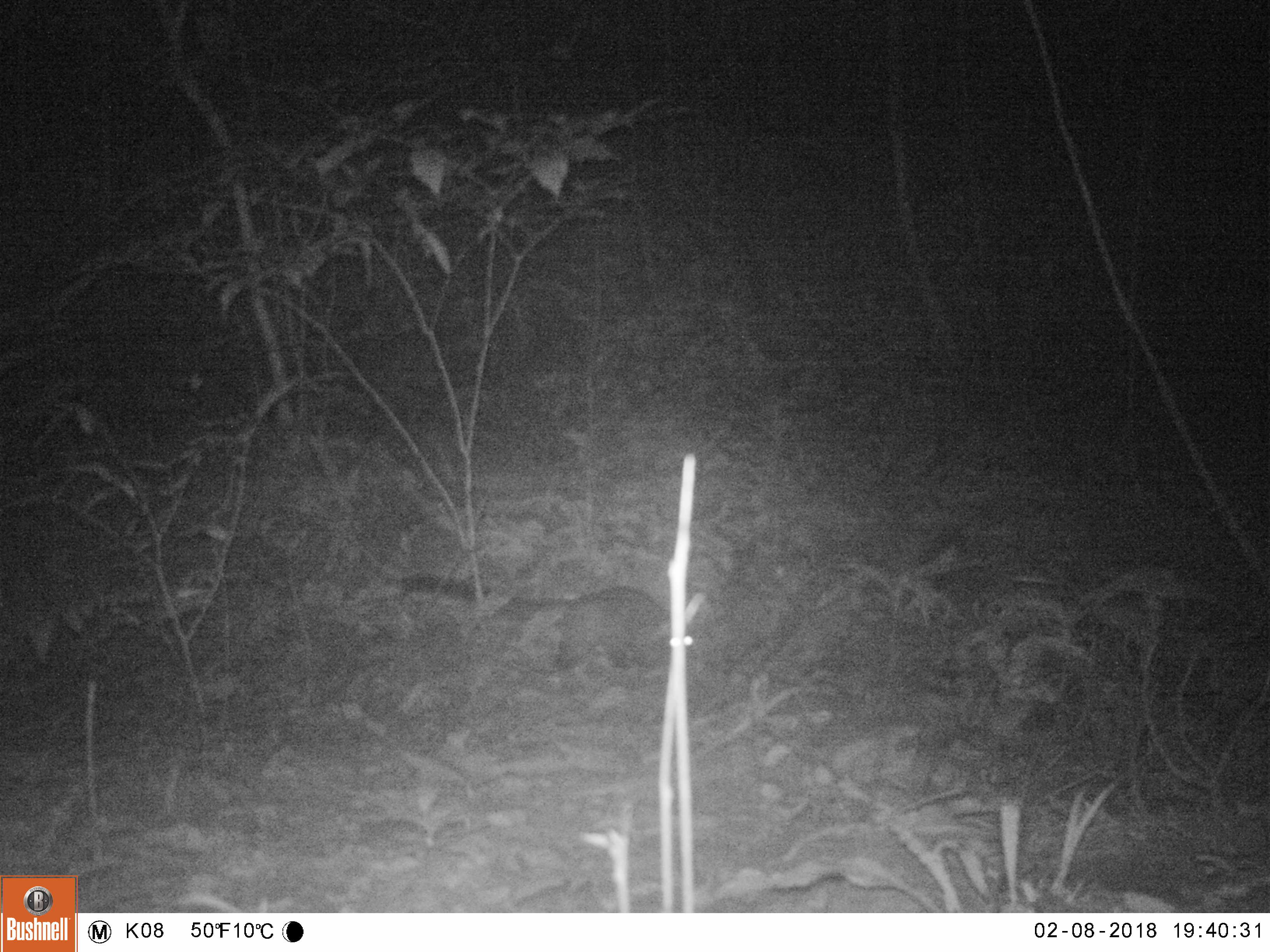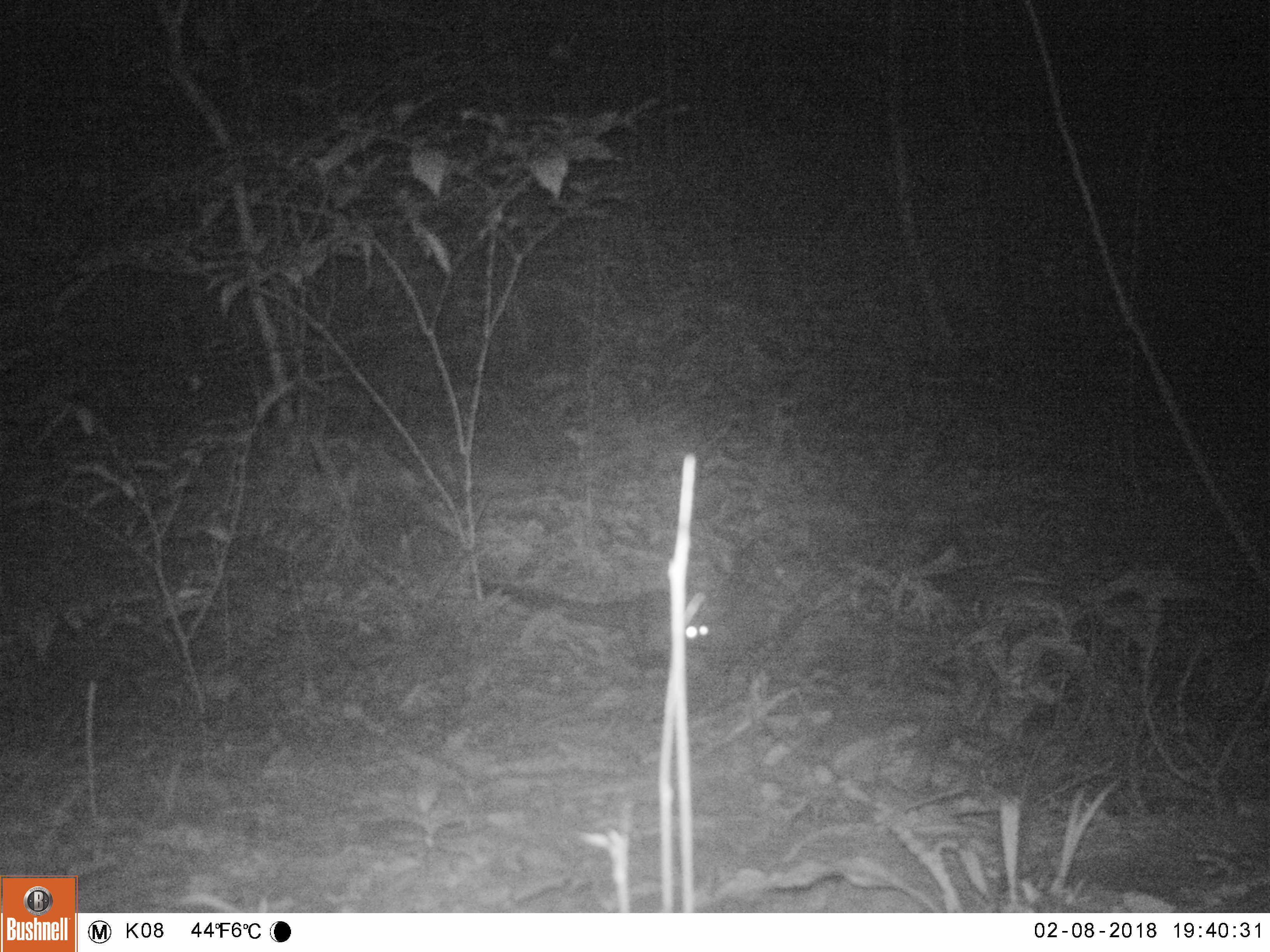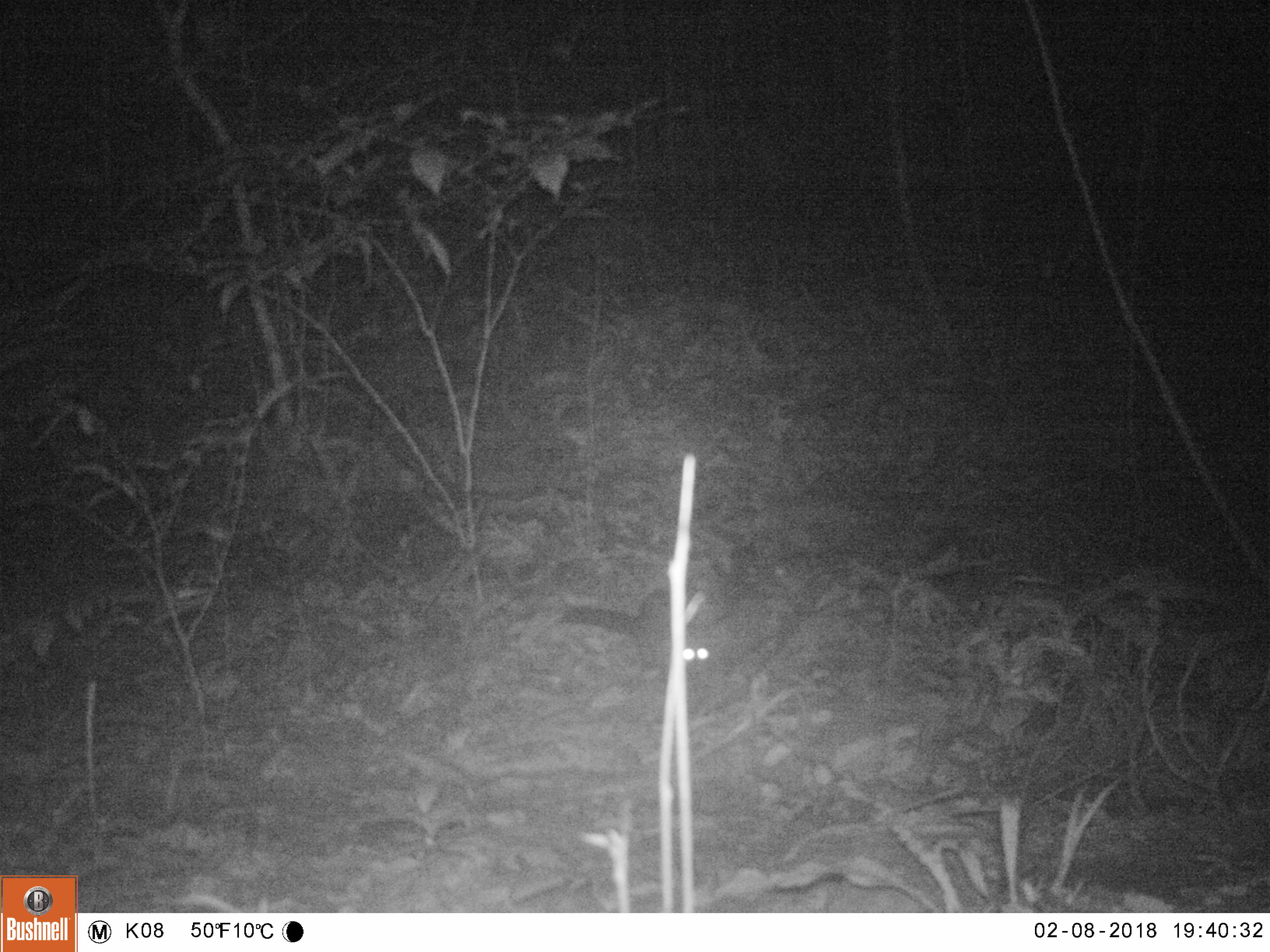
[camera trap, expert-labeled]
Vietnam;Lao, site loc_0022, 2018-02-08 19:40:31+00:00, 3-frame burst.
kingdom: Animalia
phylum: Chordata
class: Mammalia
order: Carnivora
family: Viverridae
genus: Paradoxurus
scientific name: Paradoxurus hermaphroditus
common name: common palm civet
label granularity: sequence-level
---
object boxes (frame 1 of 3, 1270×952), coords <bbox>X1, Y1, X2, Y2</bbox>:
common palm civet: <bbox>399, 574, 696, 677</bbox>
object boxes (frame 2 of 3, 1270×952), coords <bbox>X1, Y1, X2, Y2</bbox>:
common palm civet: <bbox>479, 578, 719, 658</bbox>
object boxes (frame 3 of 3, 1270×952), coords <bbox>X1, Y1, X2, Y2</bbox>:
common palm civet: <bbox>562, 587, 711, 674</bbox>